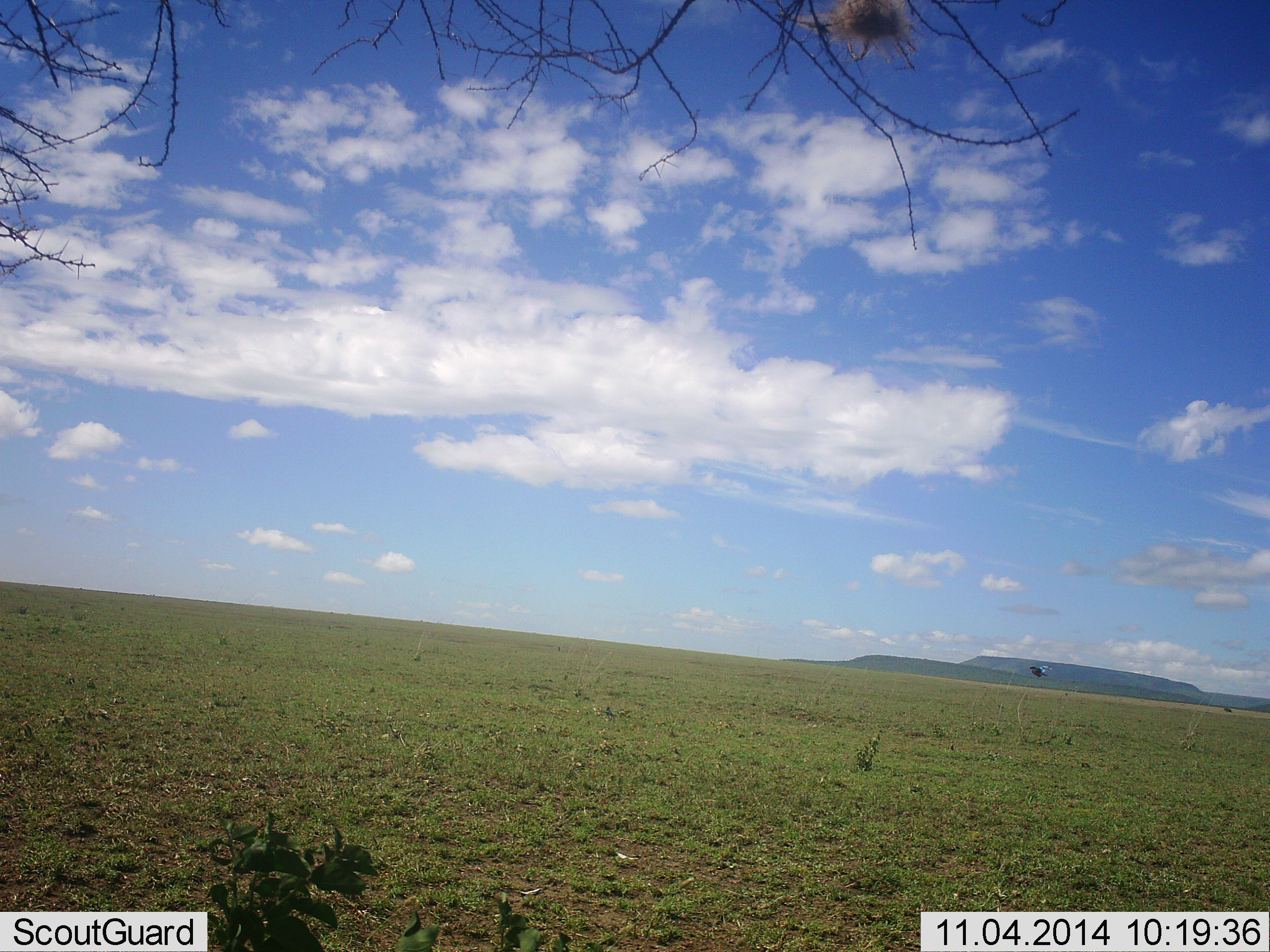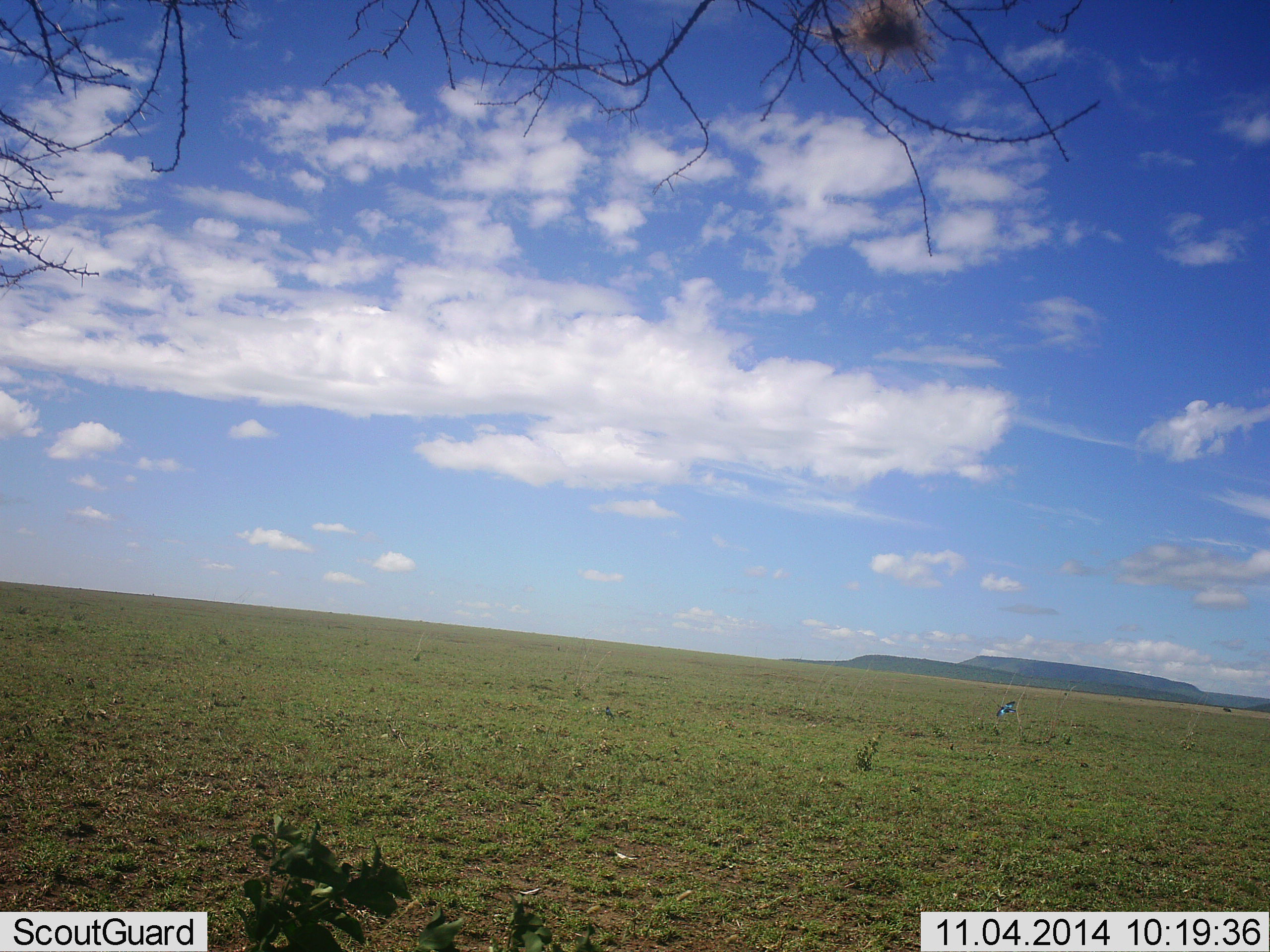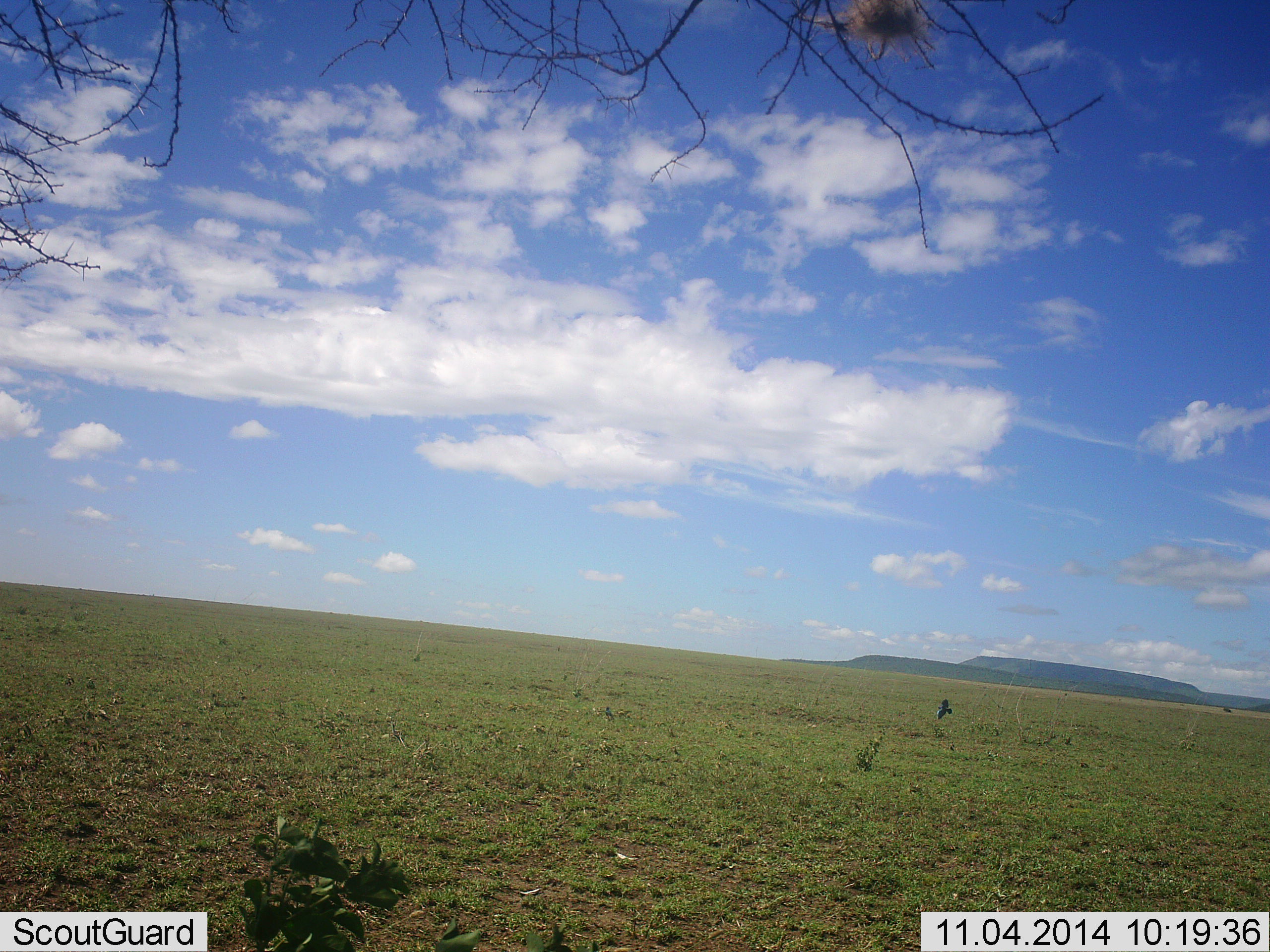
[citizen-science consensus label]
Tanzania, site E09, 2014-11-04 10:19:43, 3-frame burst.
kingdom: Animalia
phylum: Chordata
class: Aves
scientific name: Aves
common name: bird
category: otherbird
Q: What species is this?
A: Otherbird (bird) (Aves).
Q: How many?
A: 1.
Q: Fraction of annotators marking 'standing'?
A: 0%.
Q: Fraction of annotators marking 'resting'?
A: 0%.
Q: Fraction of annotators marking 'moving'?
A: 100%.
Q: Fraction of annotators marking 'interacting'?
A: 0%.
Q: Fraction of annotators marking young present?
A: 0%.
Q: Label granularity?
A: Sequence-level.